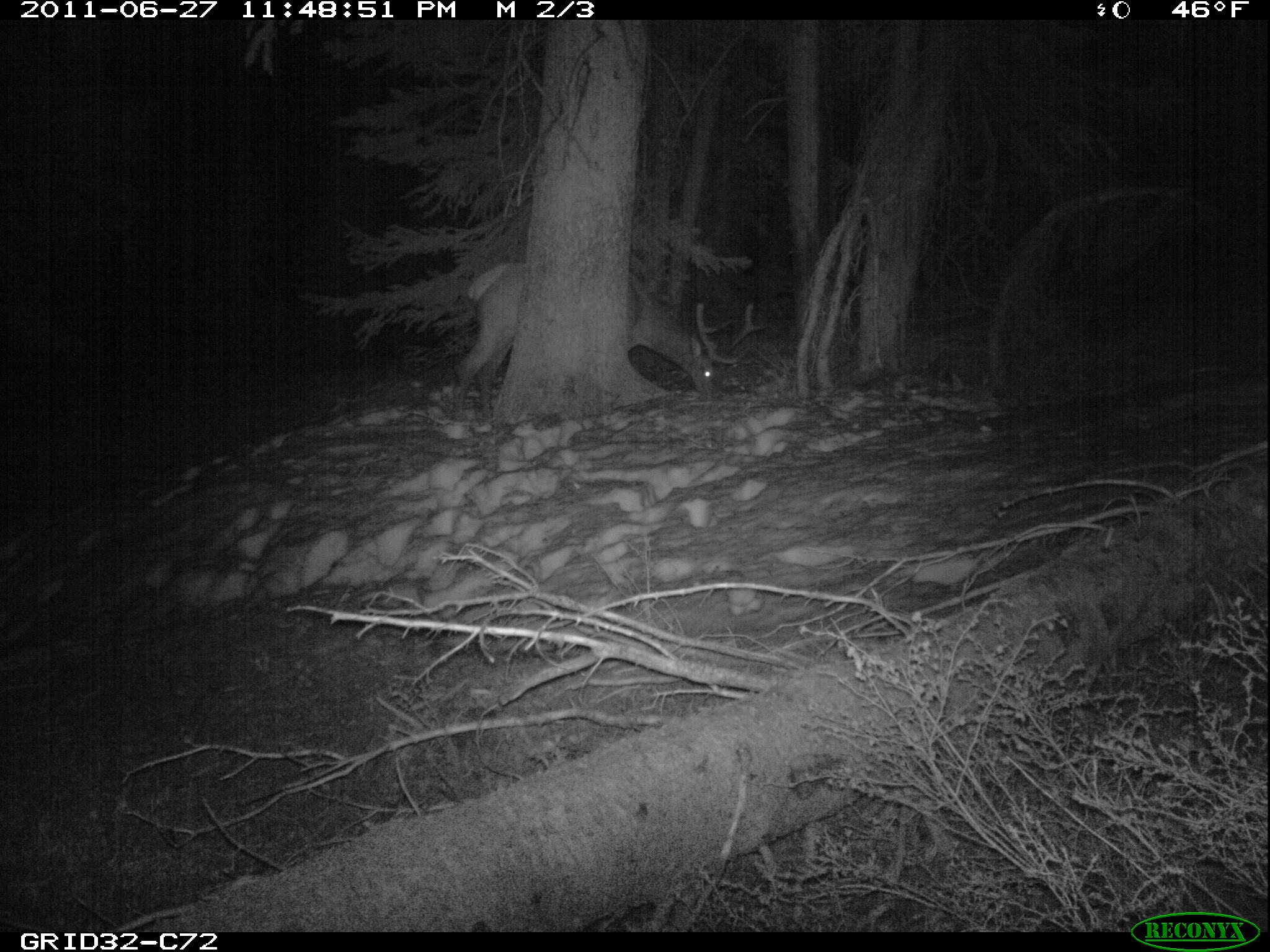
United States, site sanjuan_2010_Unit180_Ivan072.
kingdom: Animalia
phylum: Chordata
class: Mammalia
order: Artiodactyla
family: Cervidae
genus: Cervus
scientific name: Cervus elaphus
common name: red deer